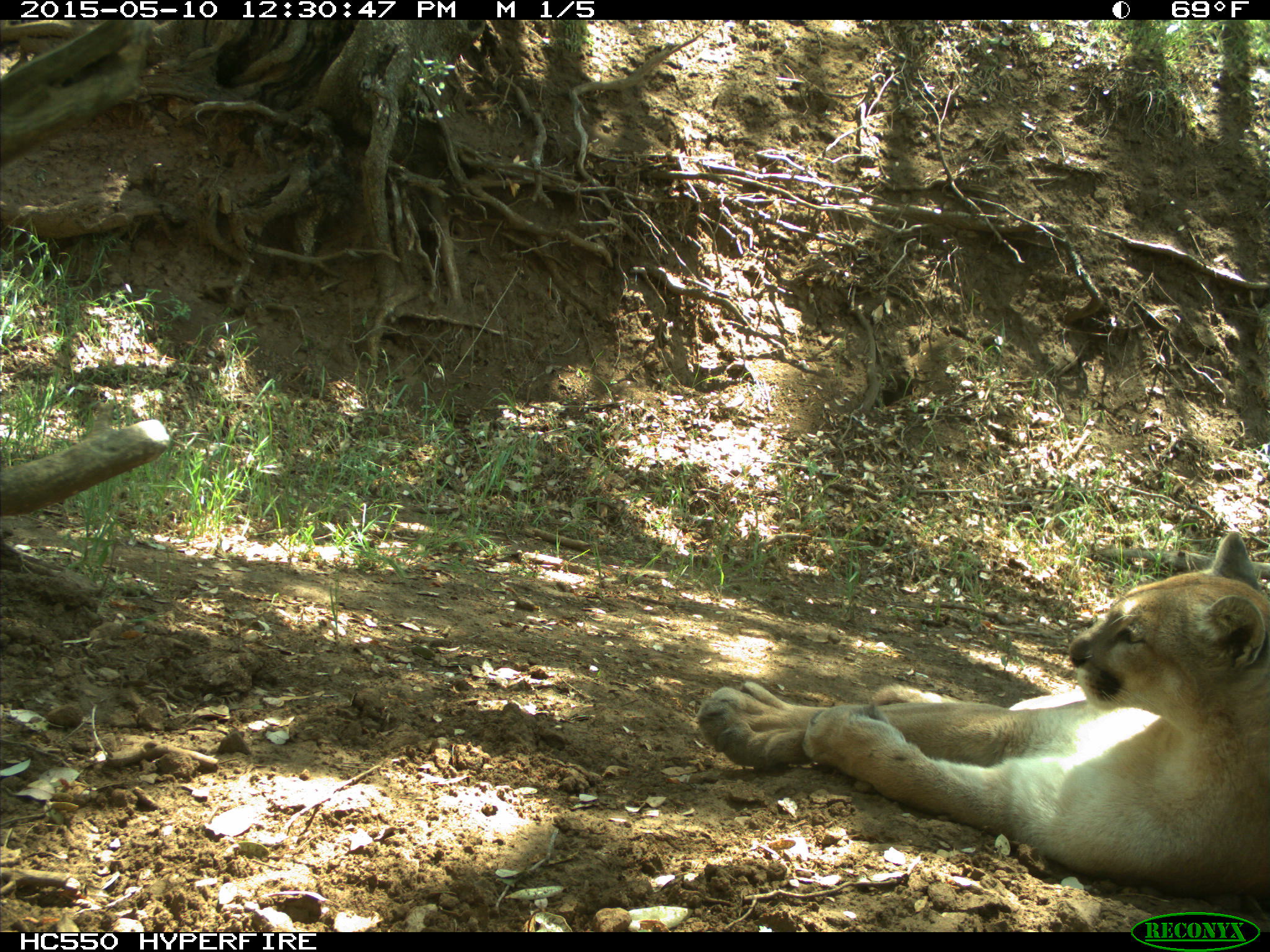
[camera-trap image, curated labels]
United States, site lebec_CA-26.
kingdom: Animalia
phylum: Chordata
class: Mammalia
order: Carnivora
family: Felidae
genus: Puma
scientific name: Puma concolor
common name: mountain lion